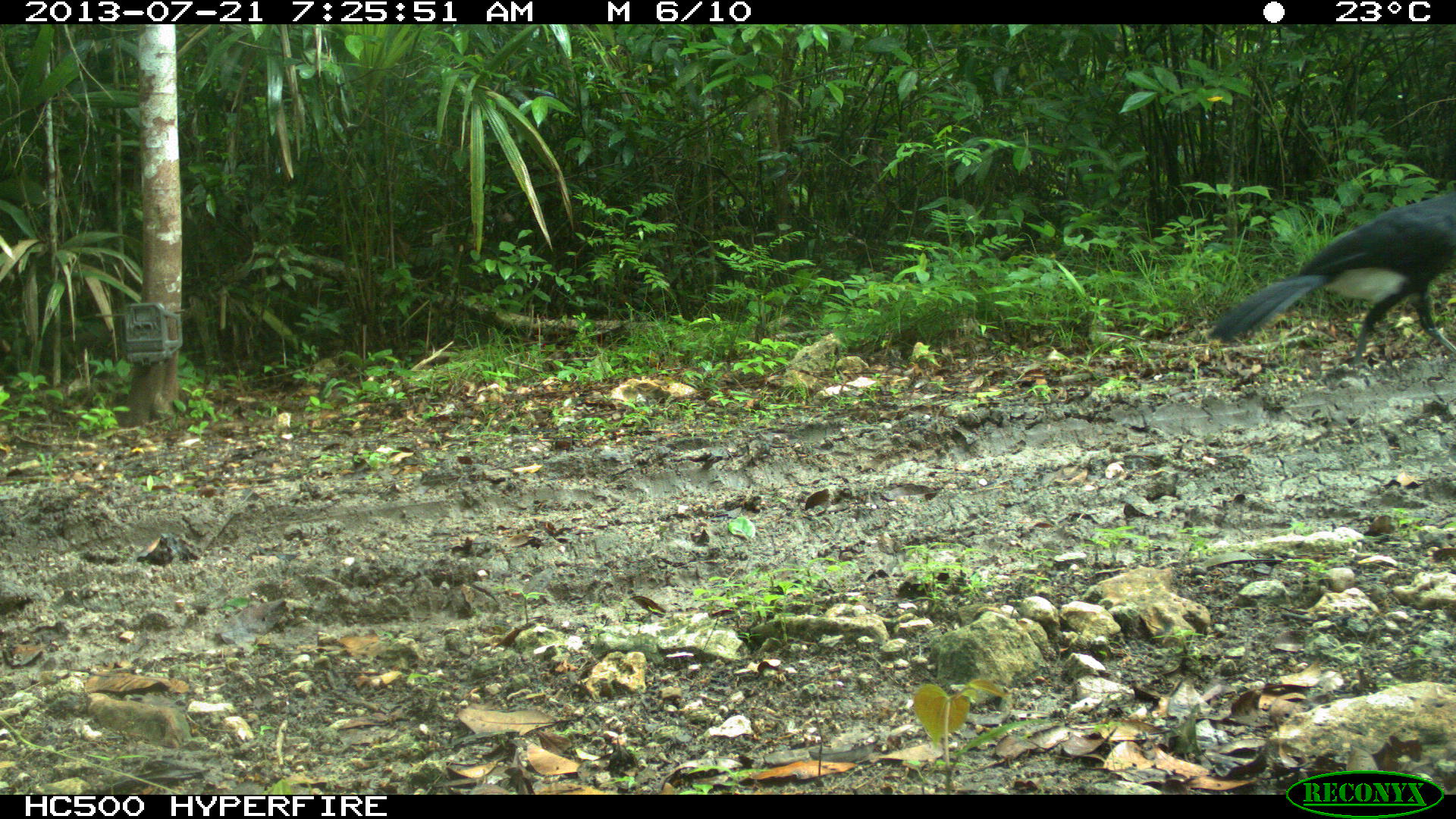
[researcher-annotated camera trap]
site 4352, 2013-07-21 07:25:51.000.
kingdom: Animalia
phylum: Chordata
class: Aves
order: Galliformes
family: Cracidae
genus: Crax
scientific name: Crax rubra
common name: great curassow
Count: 1.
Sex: male.